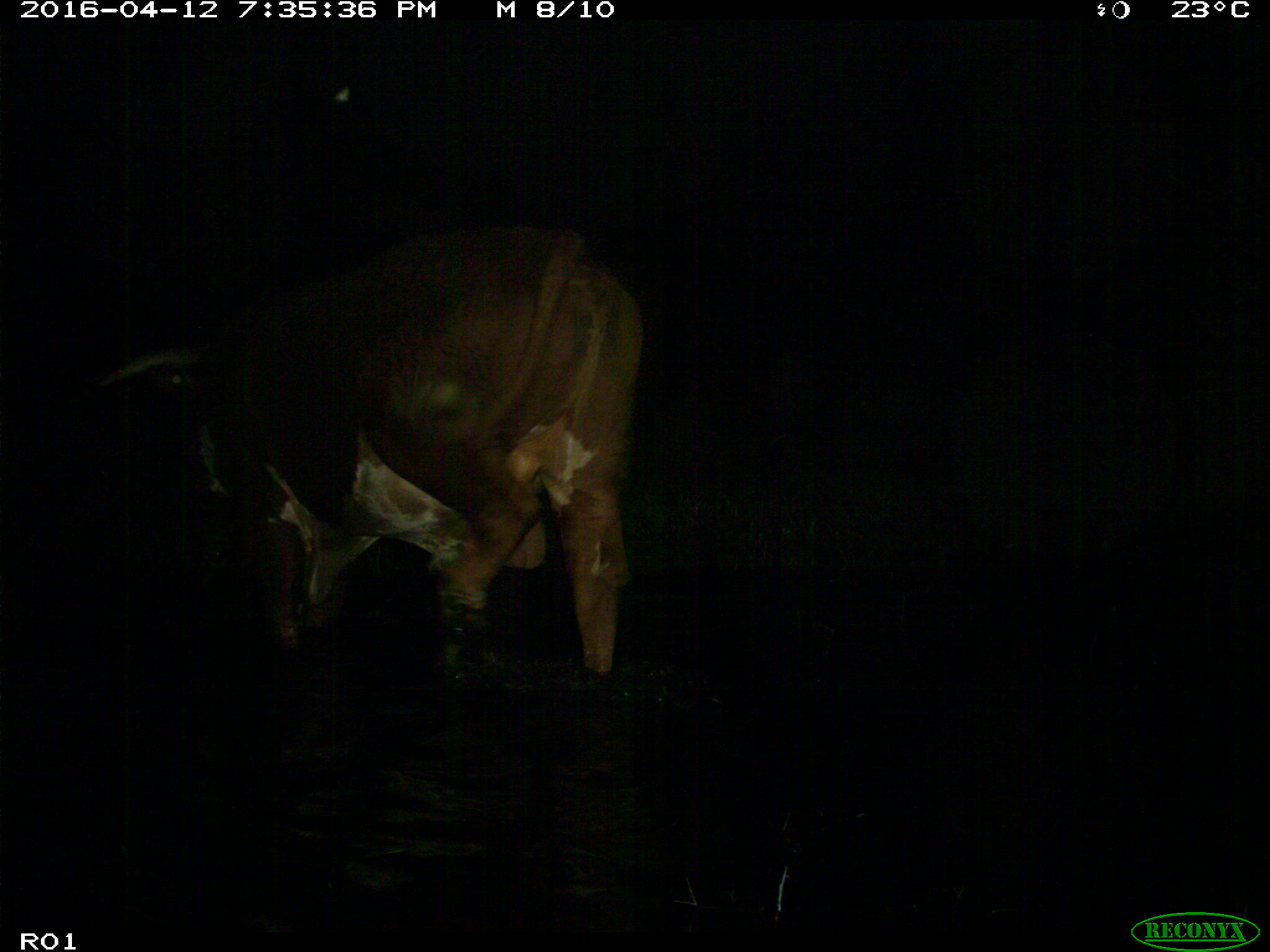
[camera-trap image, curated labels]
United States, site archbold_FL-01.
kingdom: Animalia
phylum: Chordata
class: Mammalia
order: Artiodactyla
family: Bovidae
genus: Bos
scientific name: Bos taurus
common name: domestic cow